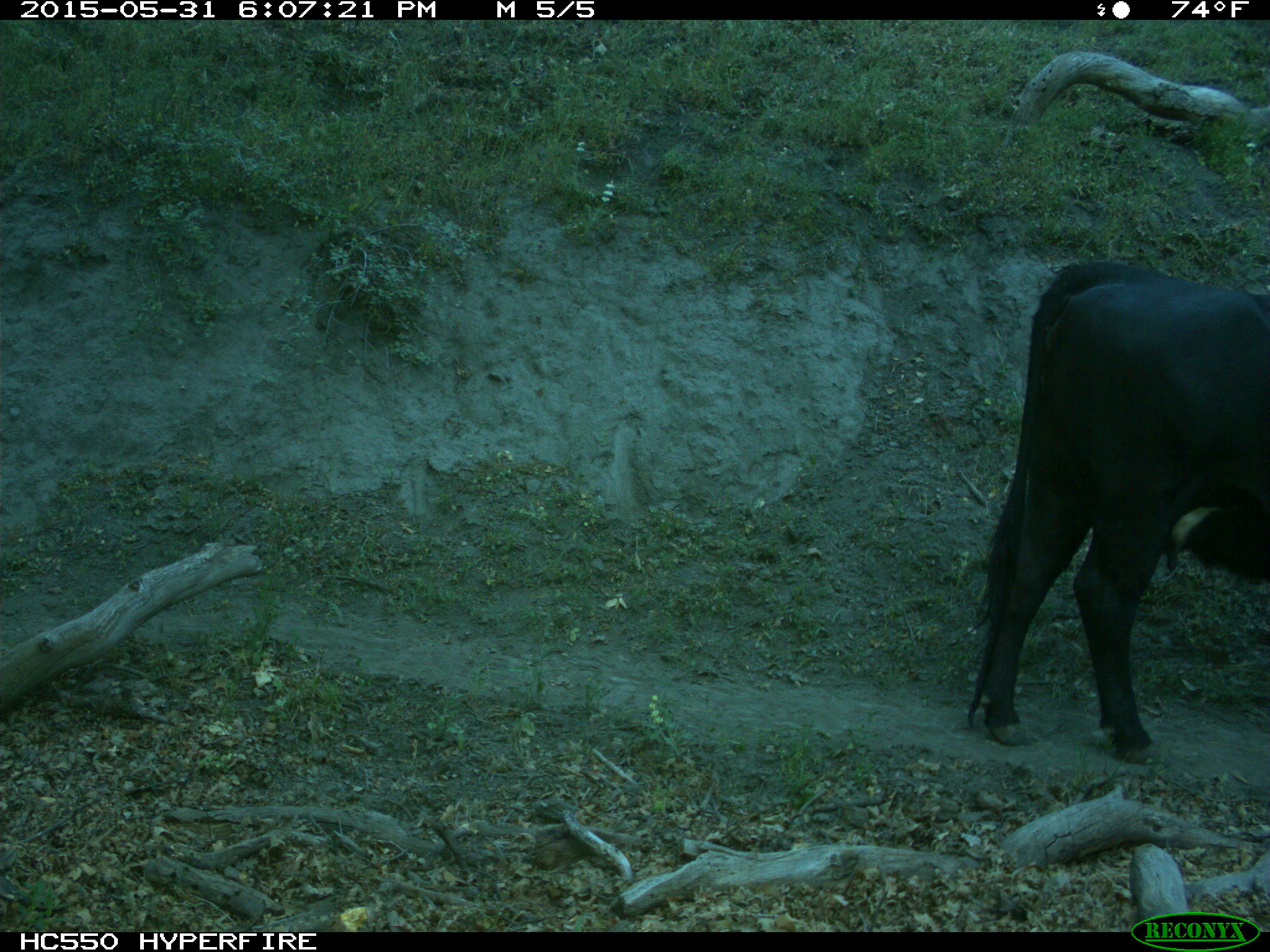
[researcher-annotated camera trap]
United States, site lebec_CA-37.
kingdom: Animalia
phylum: Chordata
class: Mammalia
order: Artiodactyla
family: Bovidae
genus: Bos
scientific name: Bos taurus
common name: domestic cow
Bos taurus (domestic cow).